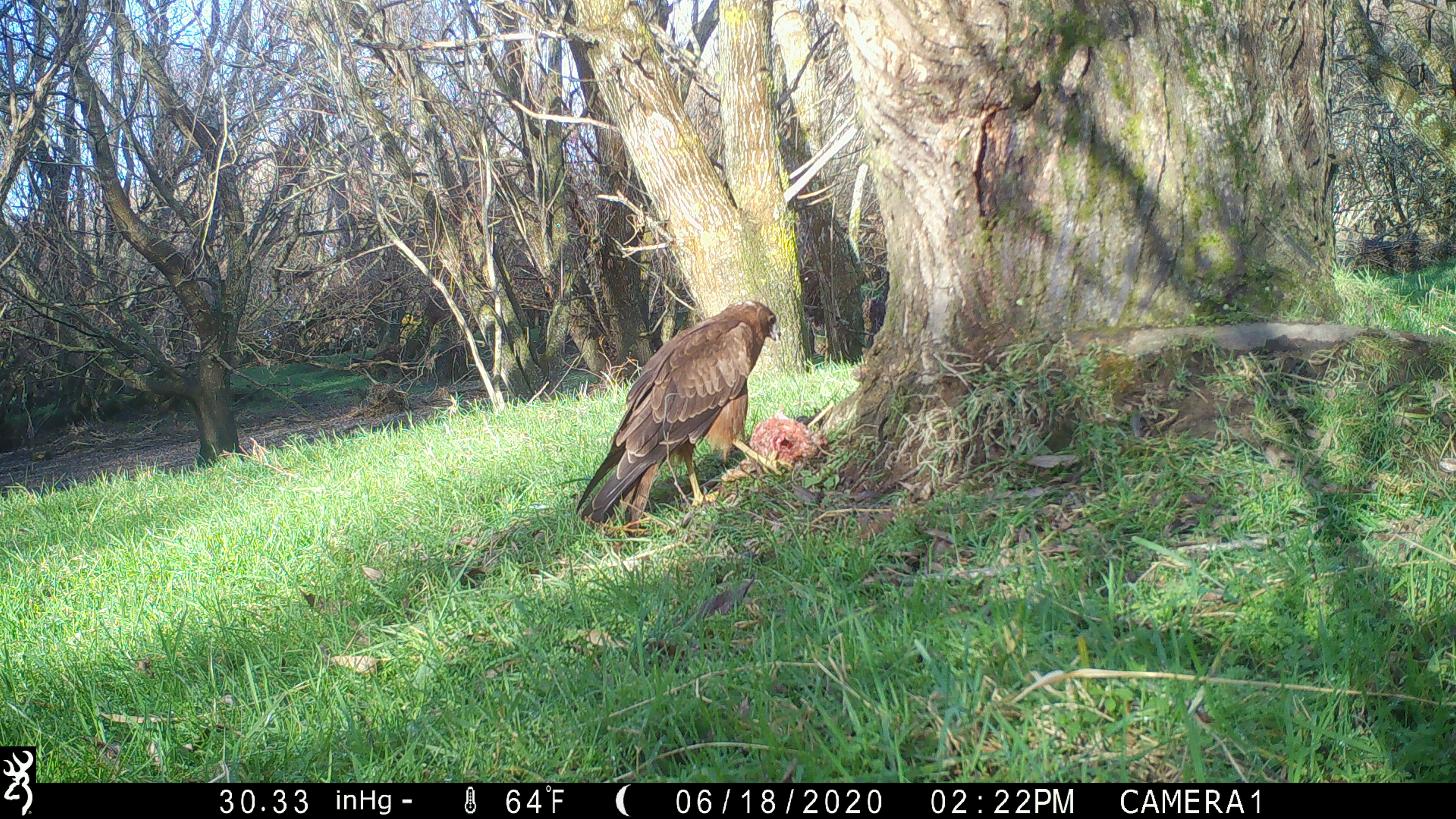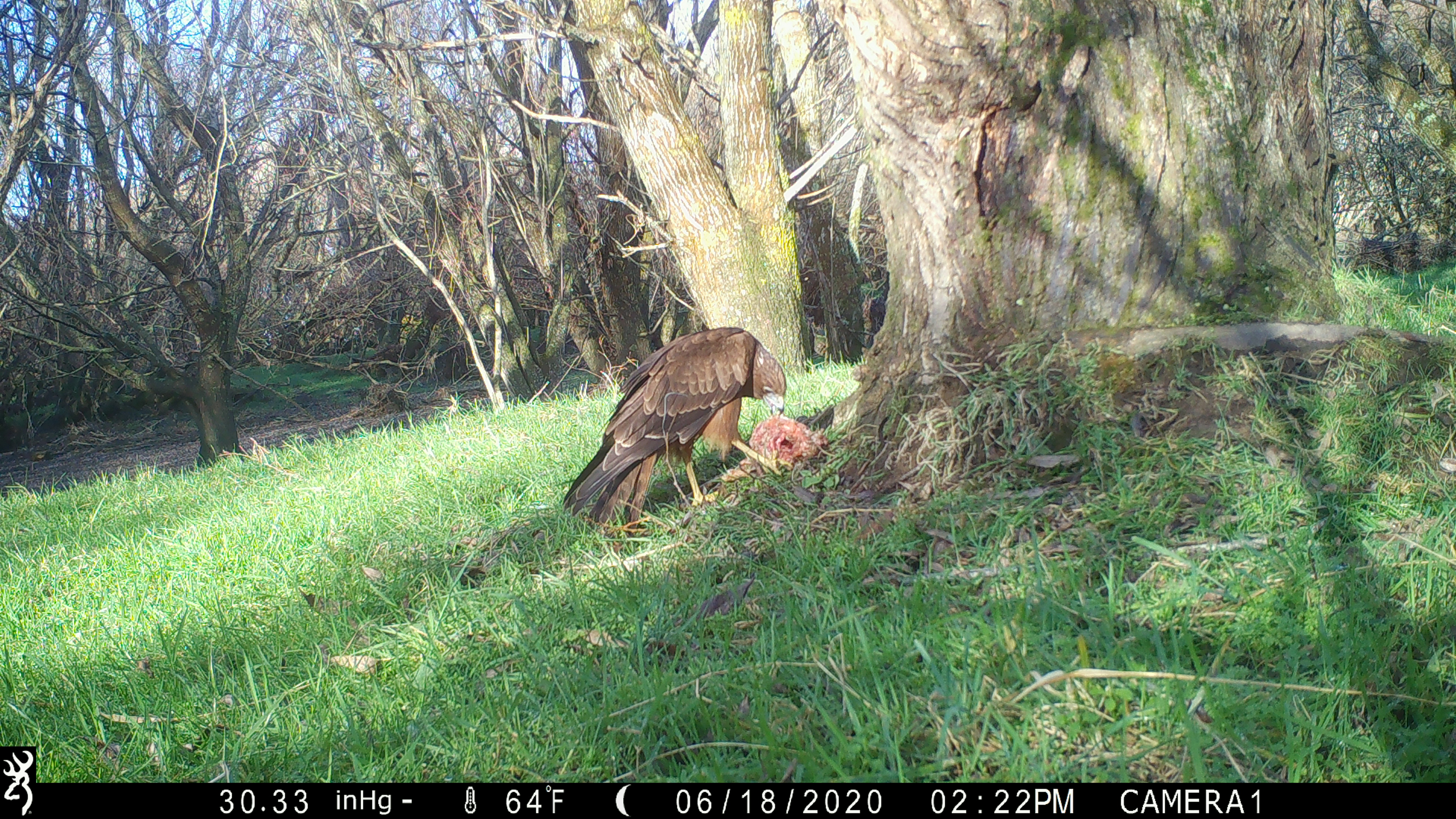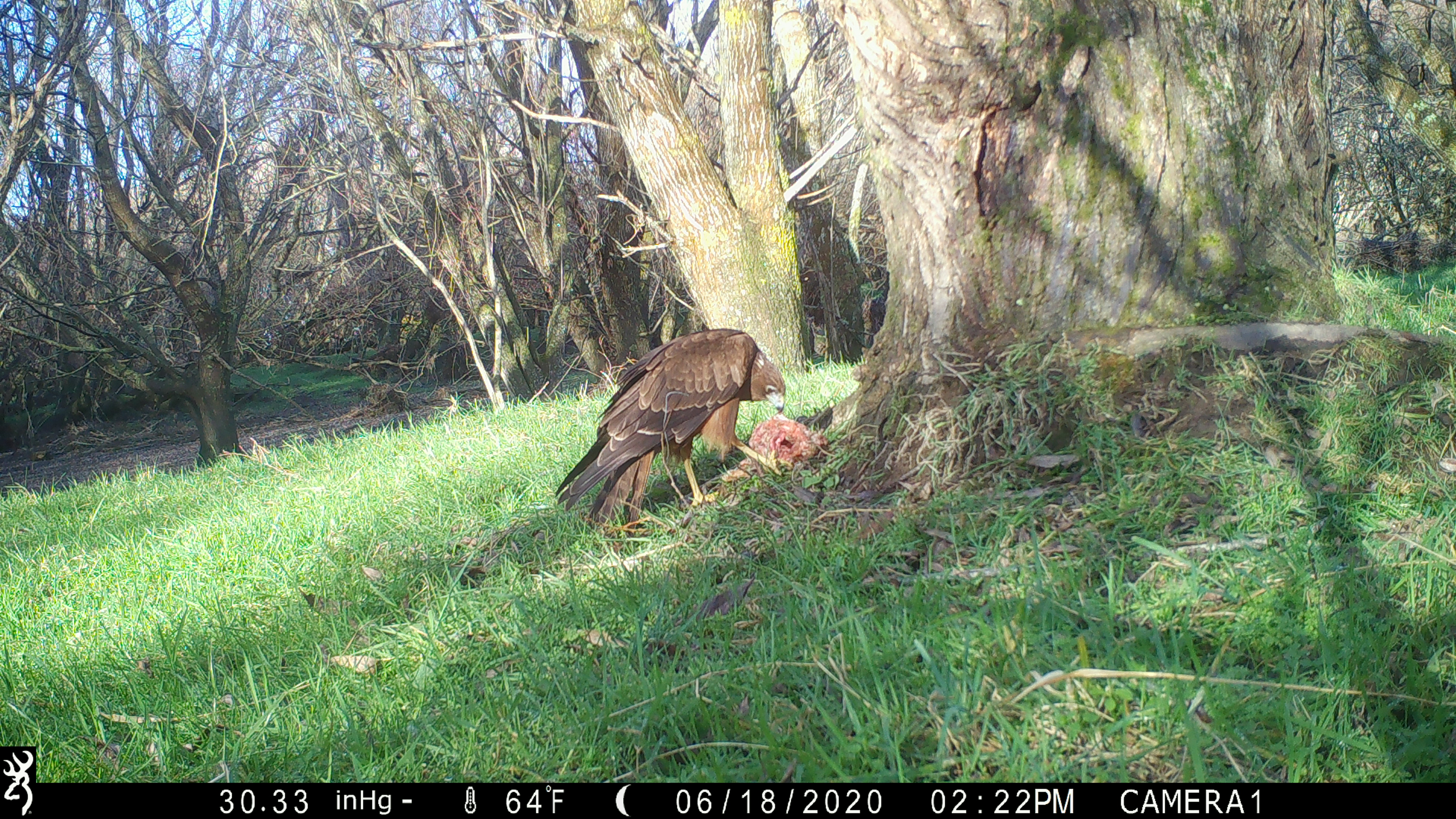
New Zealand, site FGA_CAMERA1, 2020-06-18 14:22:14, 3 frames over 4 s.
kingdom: Animalia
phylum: Chordata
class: Aves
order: Accipitriformes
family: Accipitridae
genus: Circus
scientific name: Circus approximans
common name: swamp harrier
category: harrier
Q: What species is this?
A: Harrier (swamp harrier) (Circus approximans).